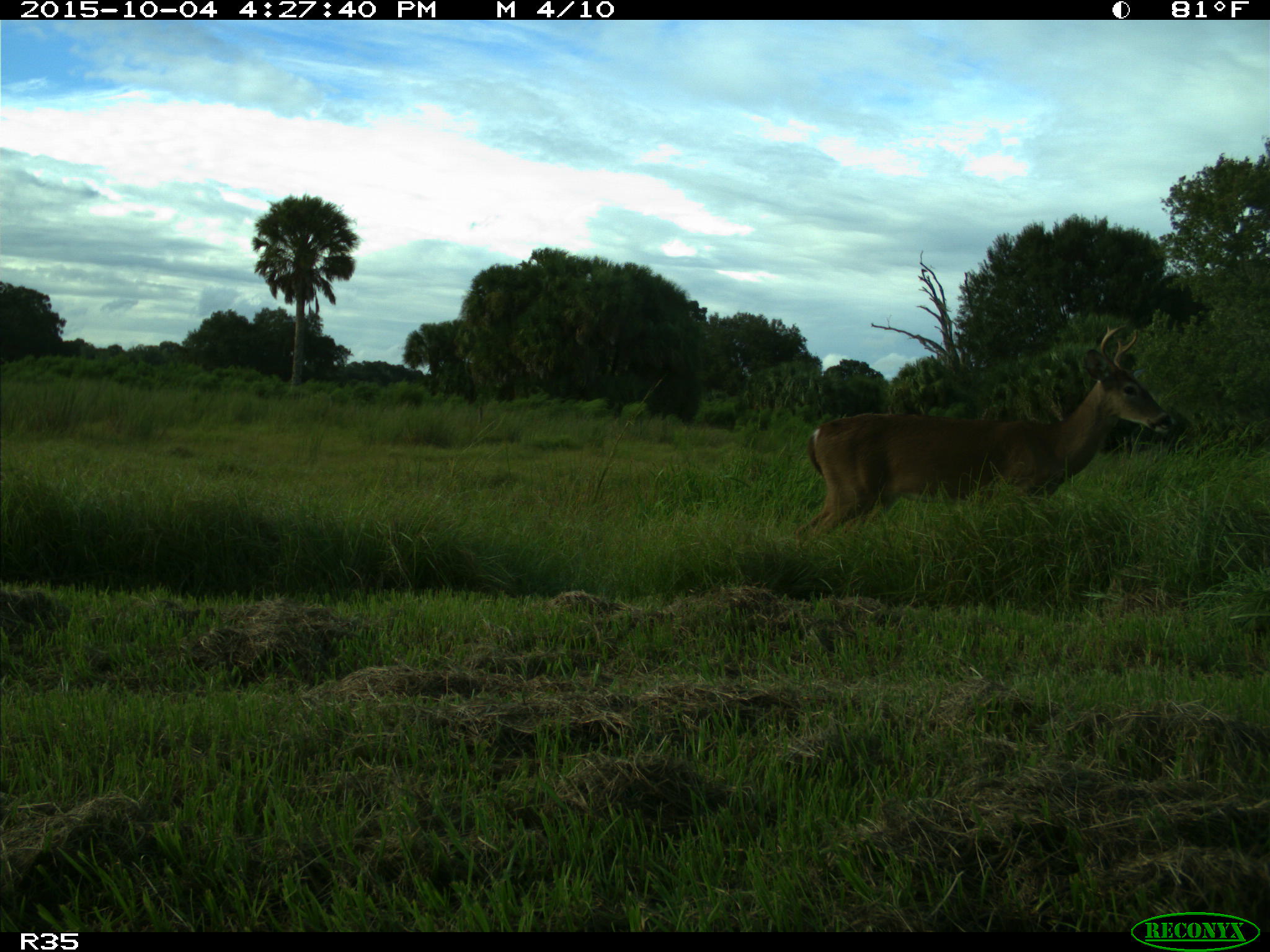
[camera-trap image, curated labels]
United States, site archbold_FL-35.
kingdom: Animalia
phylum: Chordata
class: Mammalia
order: Artiodactyla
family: Cervidae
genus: Odocoileus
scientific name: Odocoileus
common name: deer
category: unidentified deer